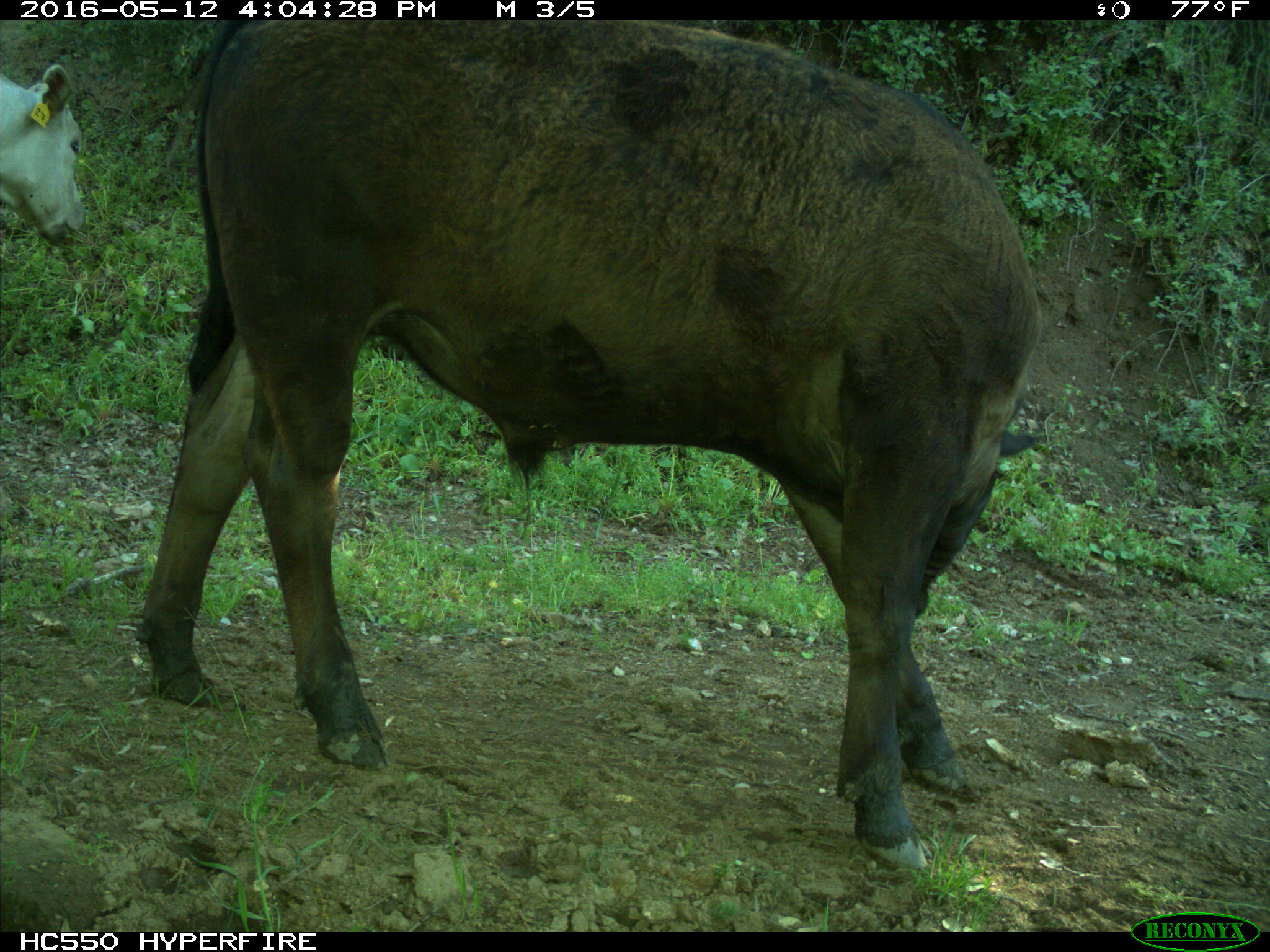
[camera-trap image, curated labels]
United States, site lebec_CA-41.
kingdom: Animalia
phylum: Chordata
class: Mammalia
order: Artiodactyla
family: Bovidae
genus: Bos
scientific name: Bos taurus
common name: domestic cow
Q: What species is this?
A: Bos taurus (domestic cow).